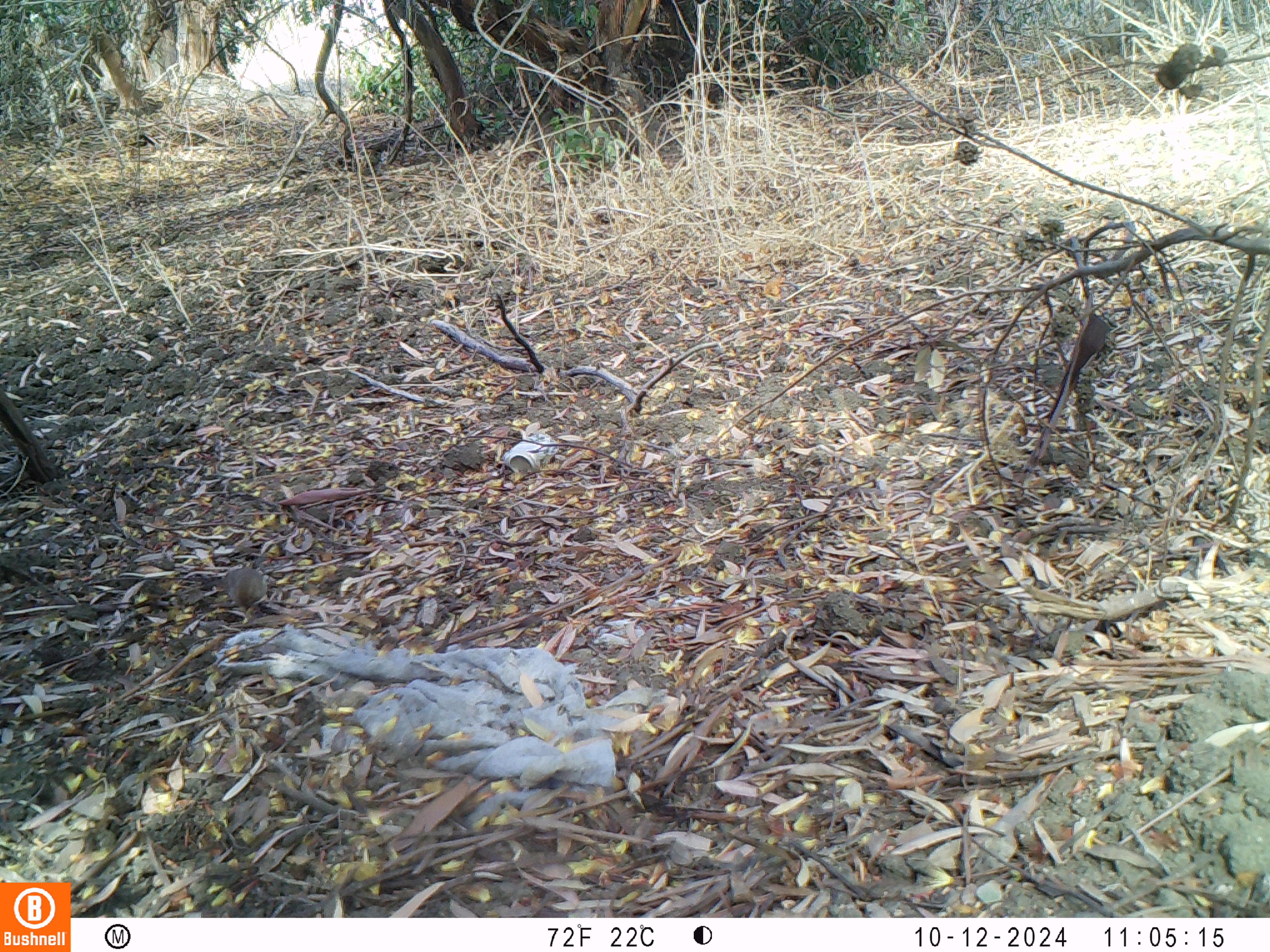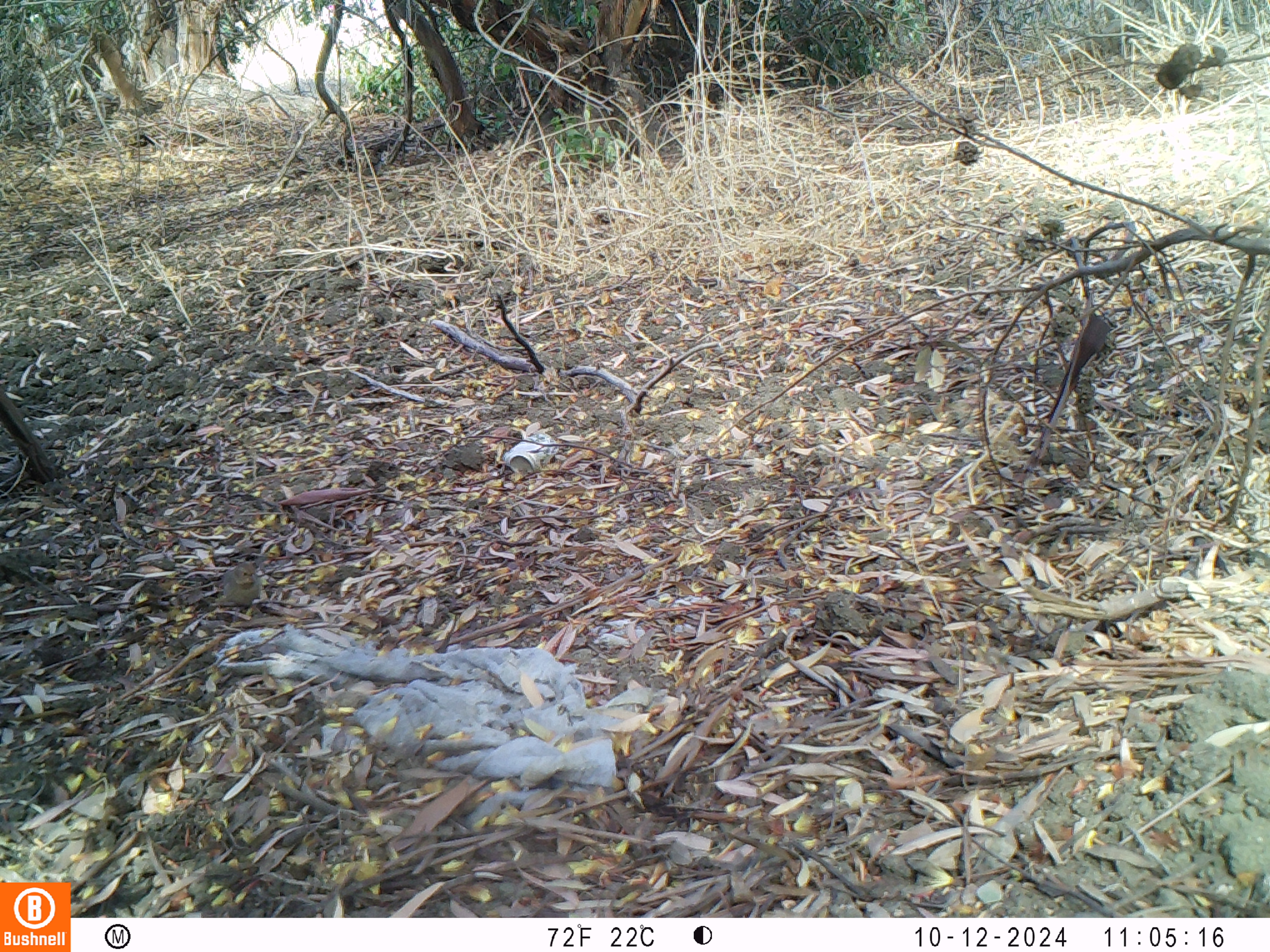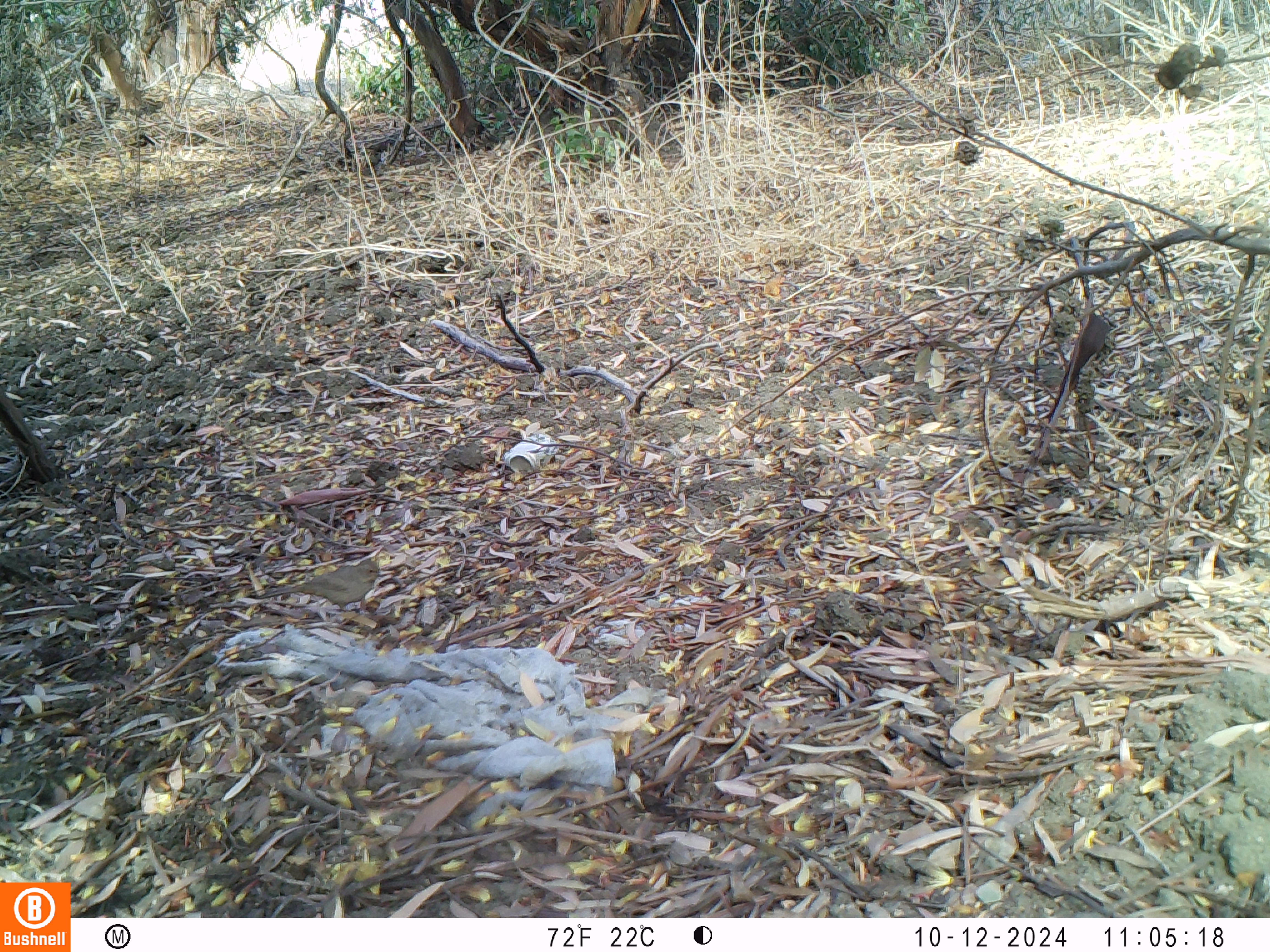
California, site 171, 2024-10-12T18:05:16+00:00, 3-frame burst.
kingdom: Animalia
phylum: Chordata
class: Aves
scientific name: Aves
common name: bird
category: unknown bird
Unknown bird (bird) (Aves).